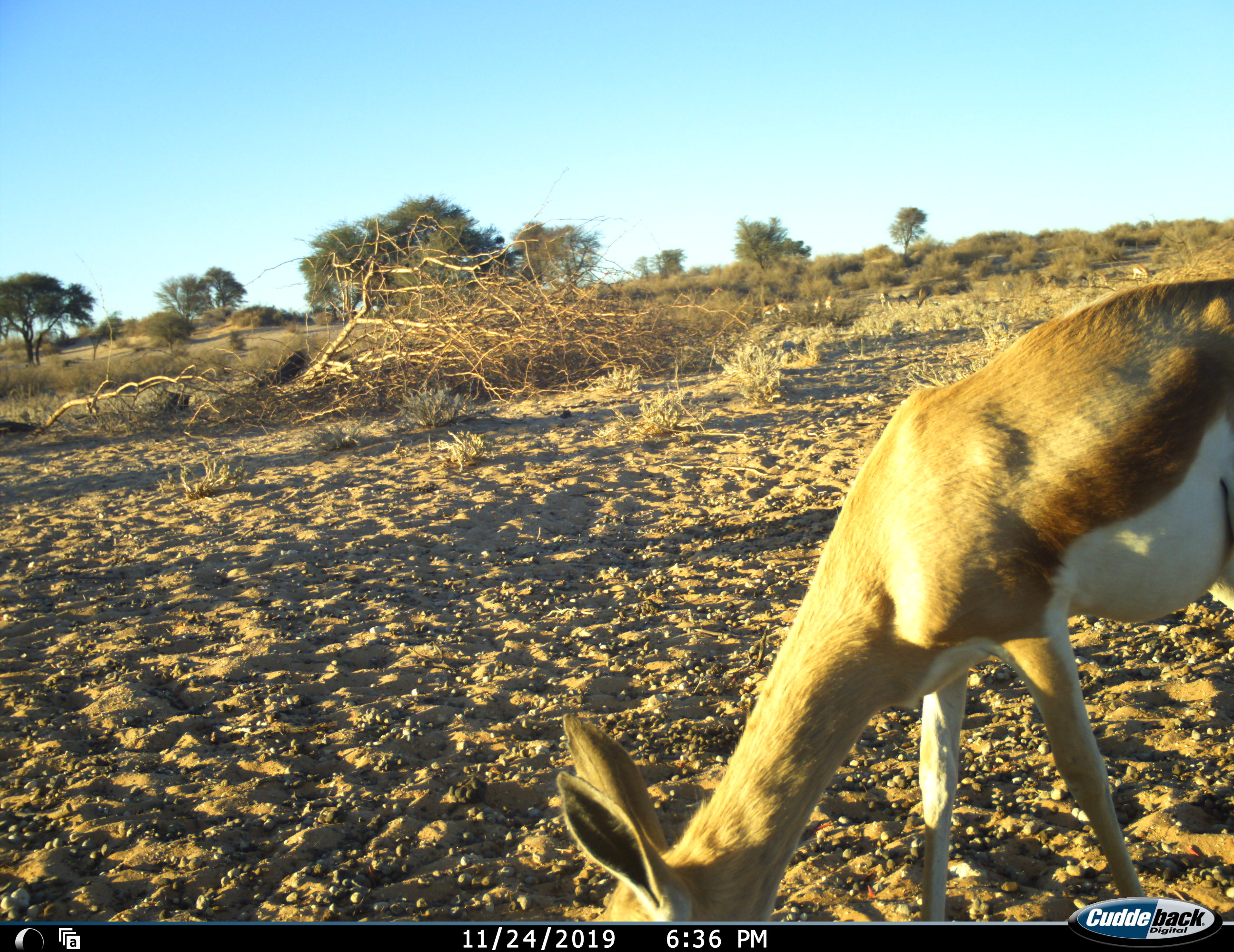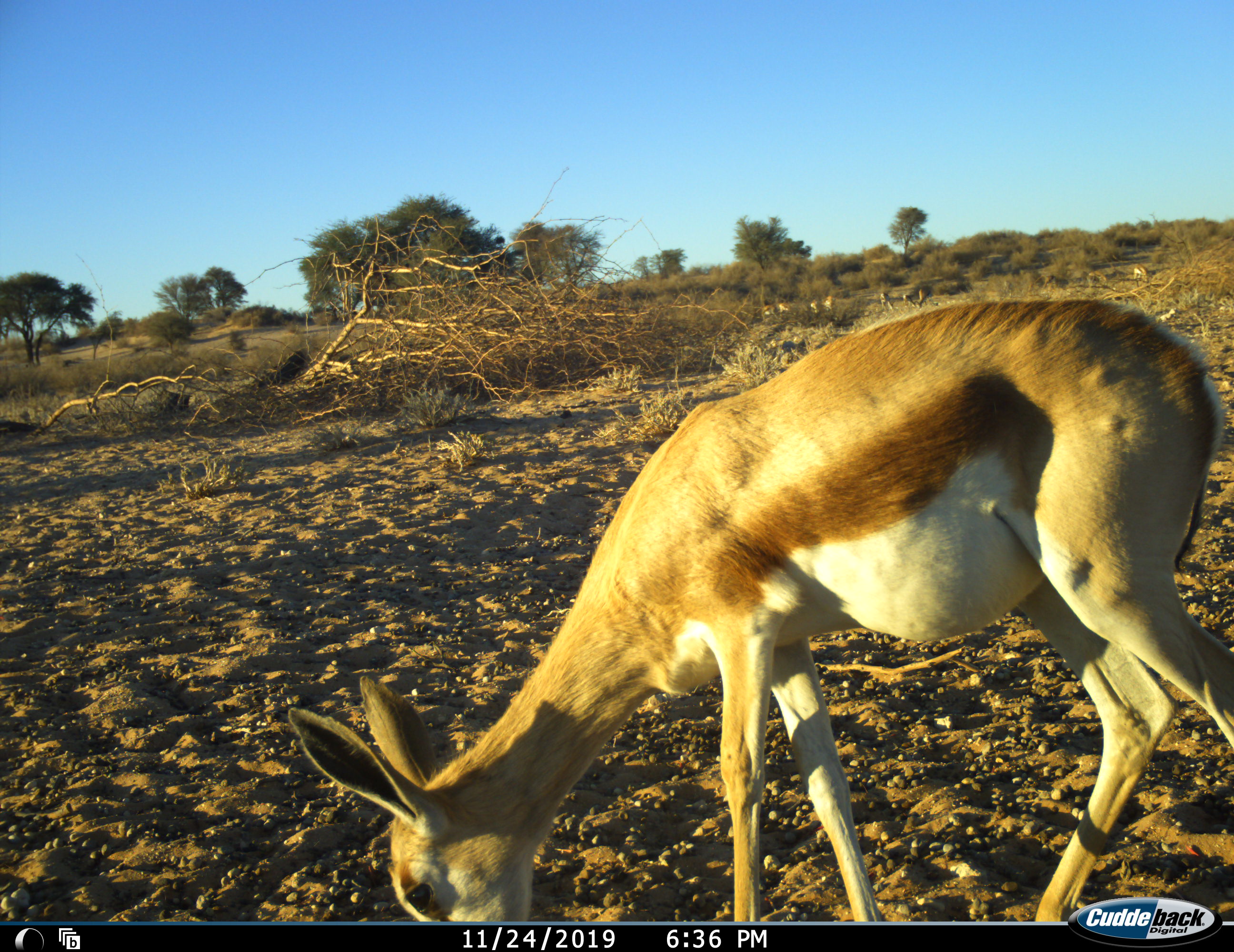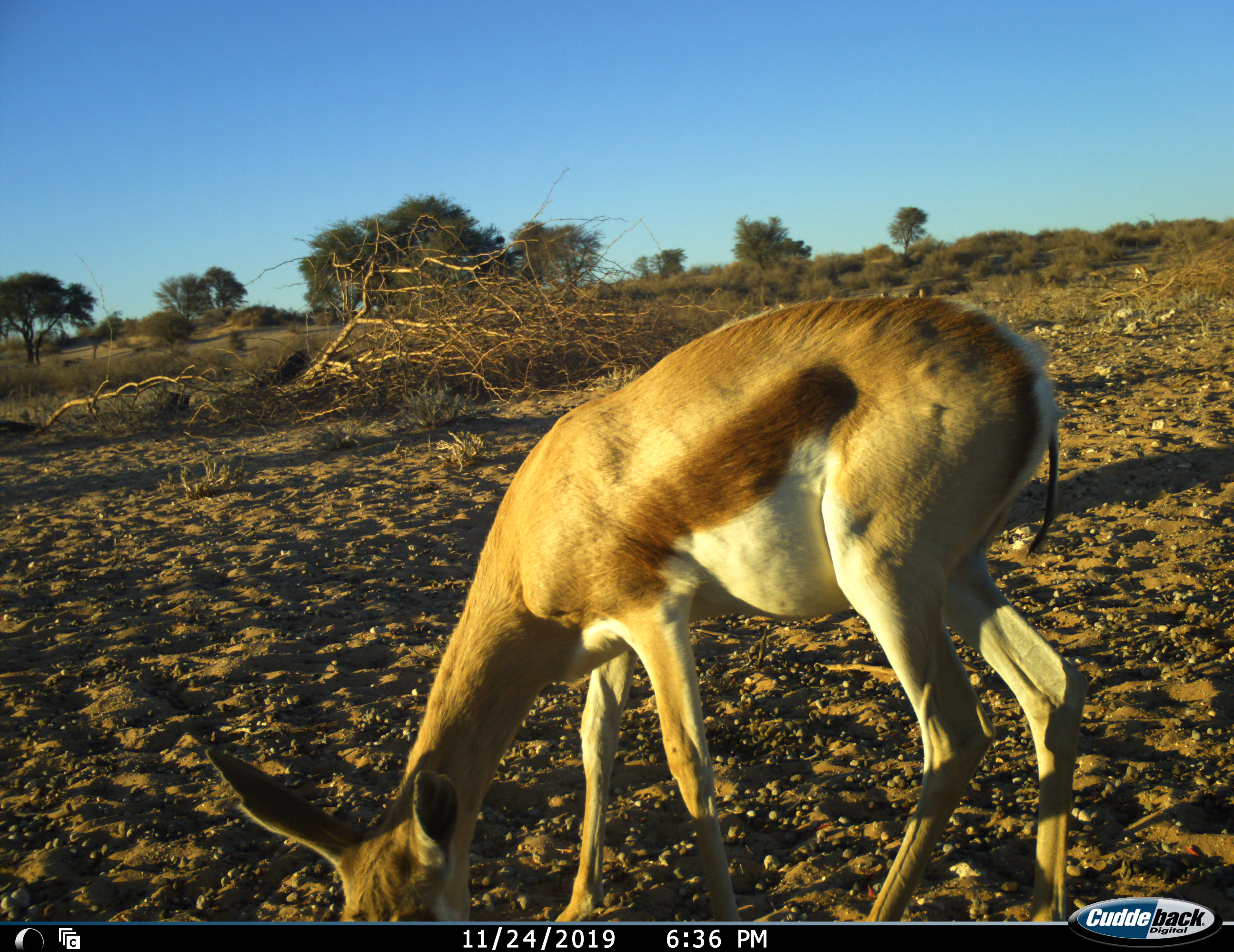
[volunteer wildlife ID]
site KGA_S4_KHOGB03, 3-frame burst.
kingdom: Animalia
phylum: Chordata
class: Mammalia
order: Artiodactyla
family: Bovidae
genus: Antidorcas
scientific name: Antidorcas marsupialis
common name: springbok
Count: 1.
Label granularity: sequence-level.